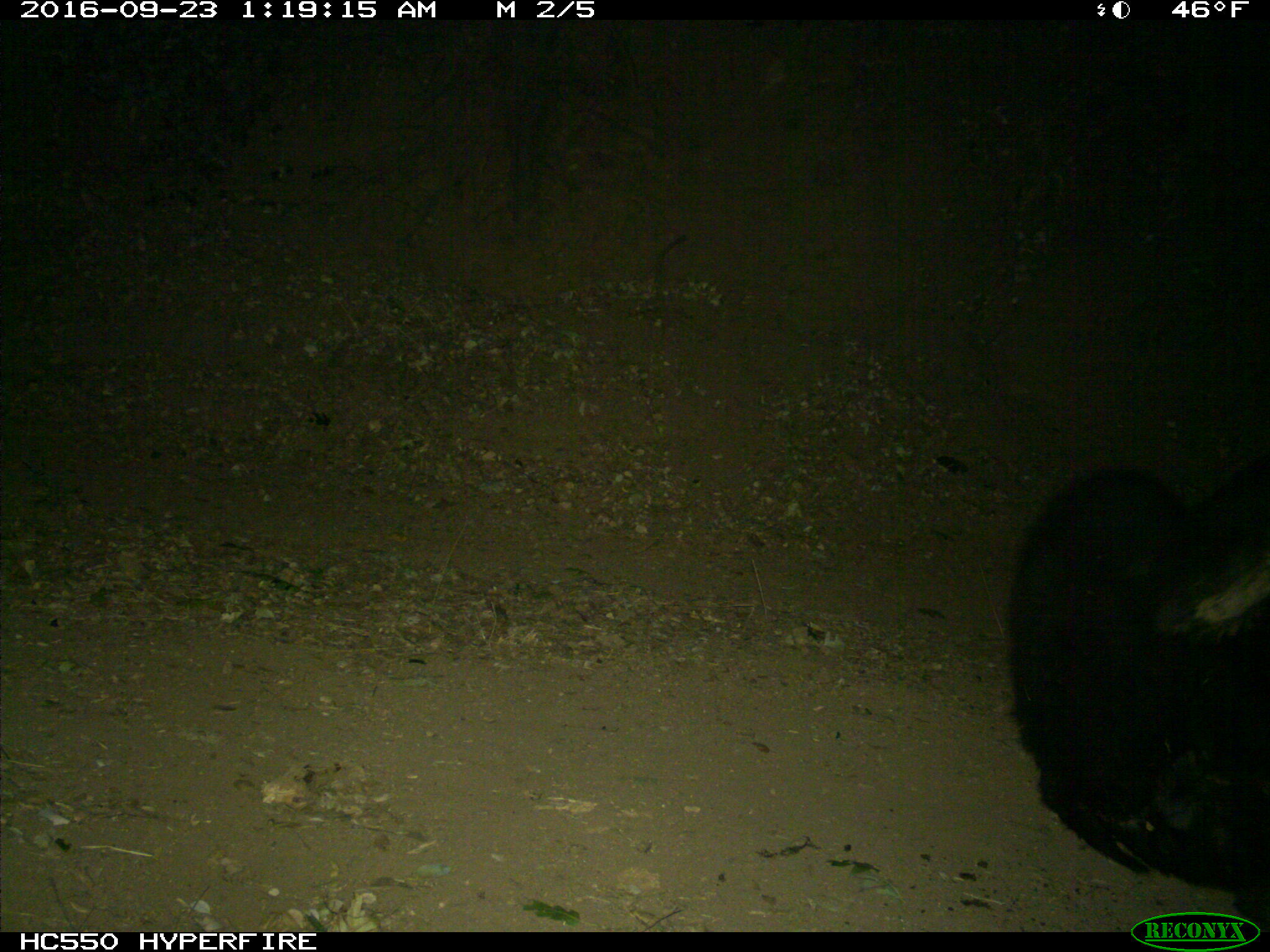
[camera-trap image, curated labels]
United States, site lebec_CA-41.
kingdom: Animalia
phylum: Chordata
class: Mammalia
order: Carnivora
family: Ursidae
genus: Ursus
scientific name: Ursus americanus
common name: american black bear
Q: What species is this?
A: Ursus americanus (american black bear).